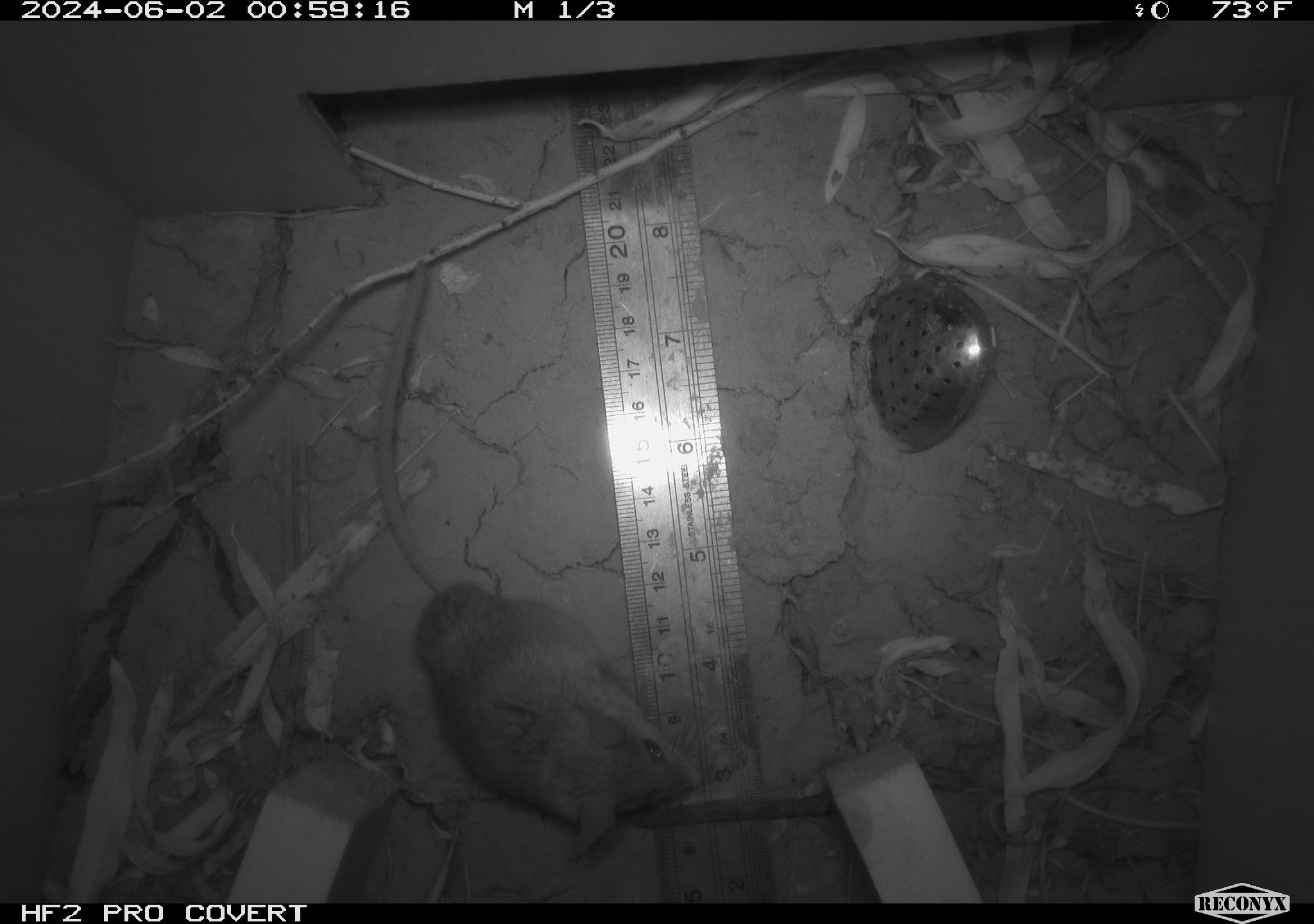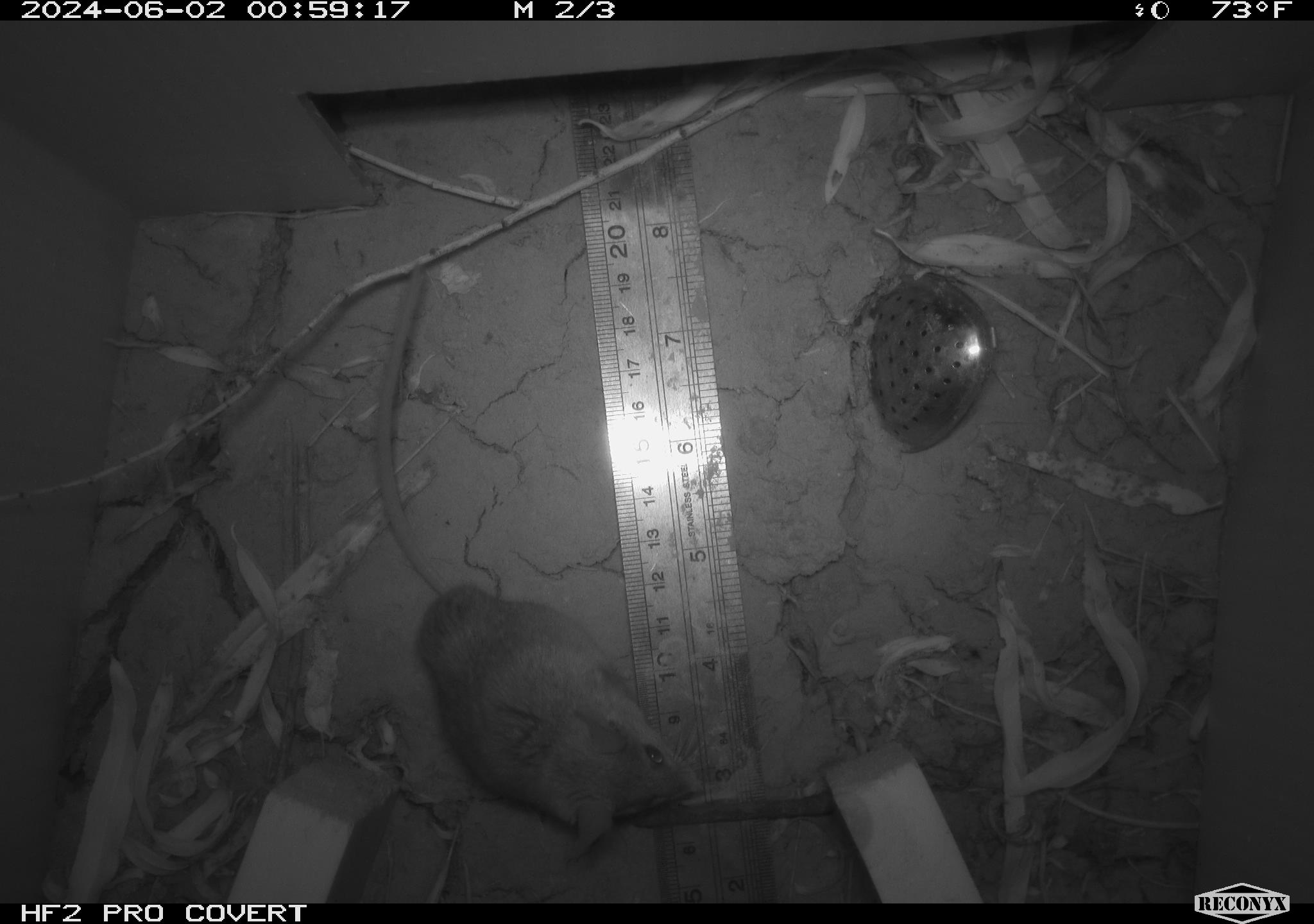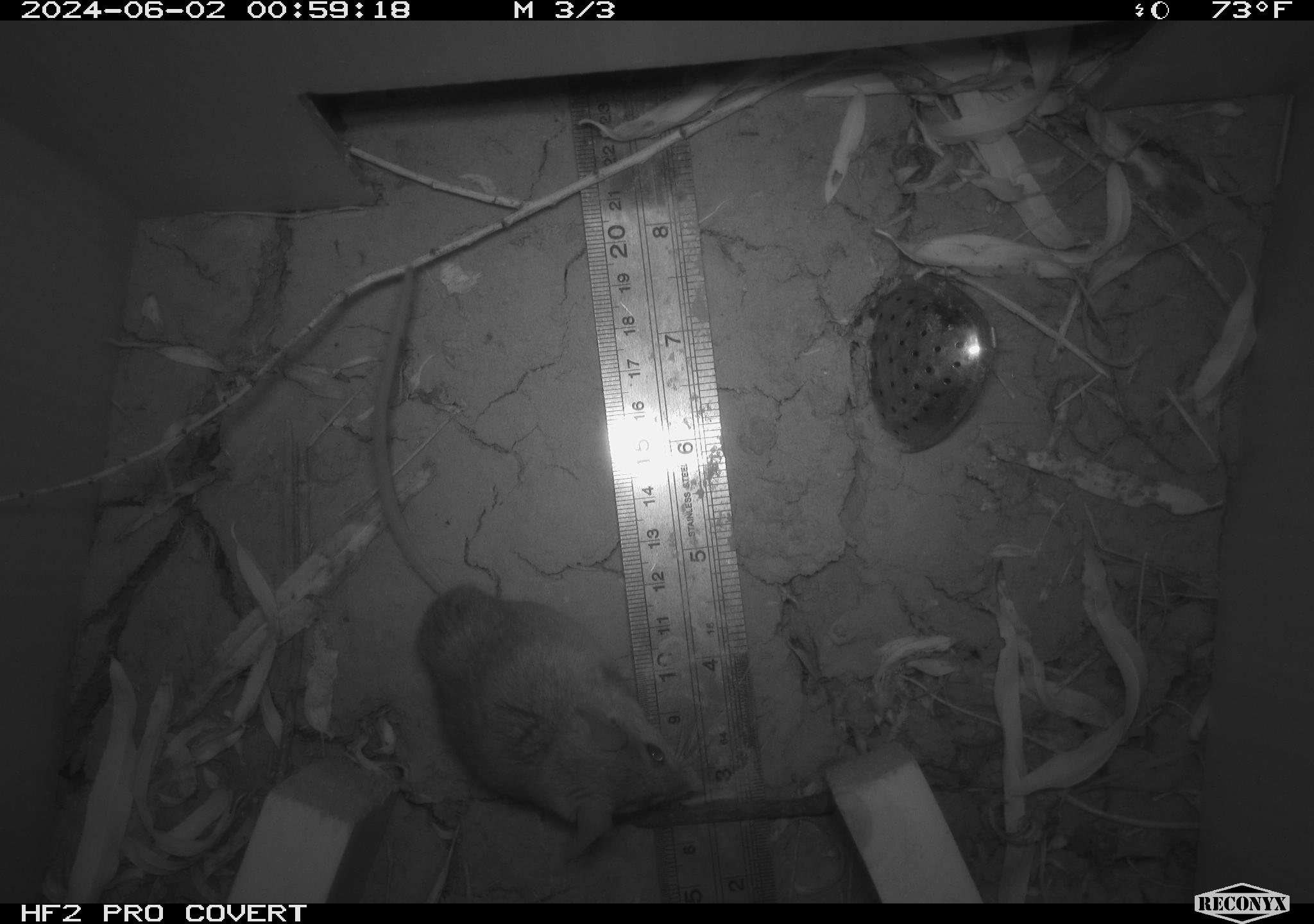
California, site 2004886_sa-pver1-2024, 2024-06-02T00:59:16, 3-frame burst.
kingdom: Animalia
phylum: Chordata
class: Mammalia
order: Rodentia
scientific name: Rodentia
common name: mouse species